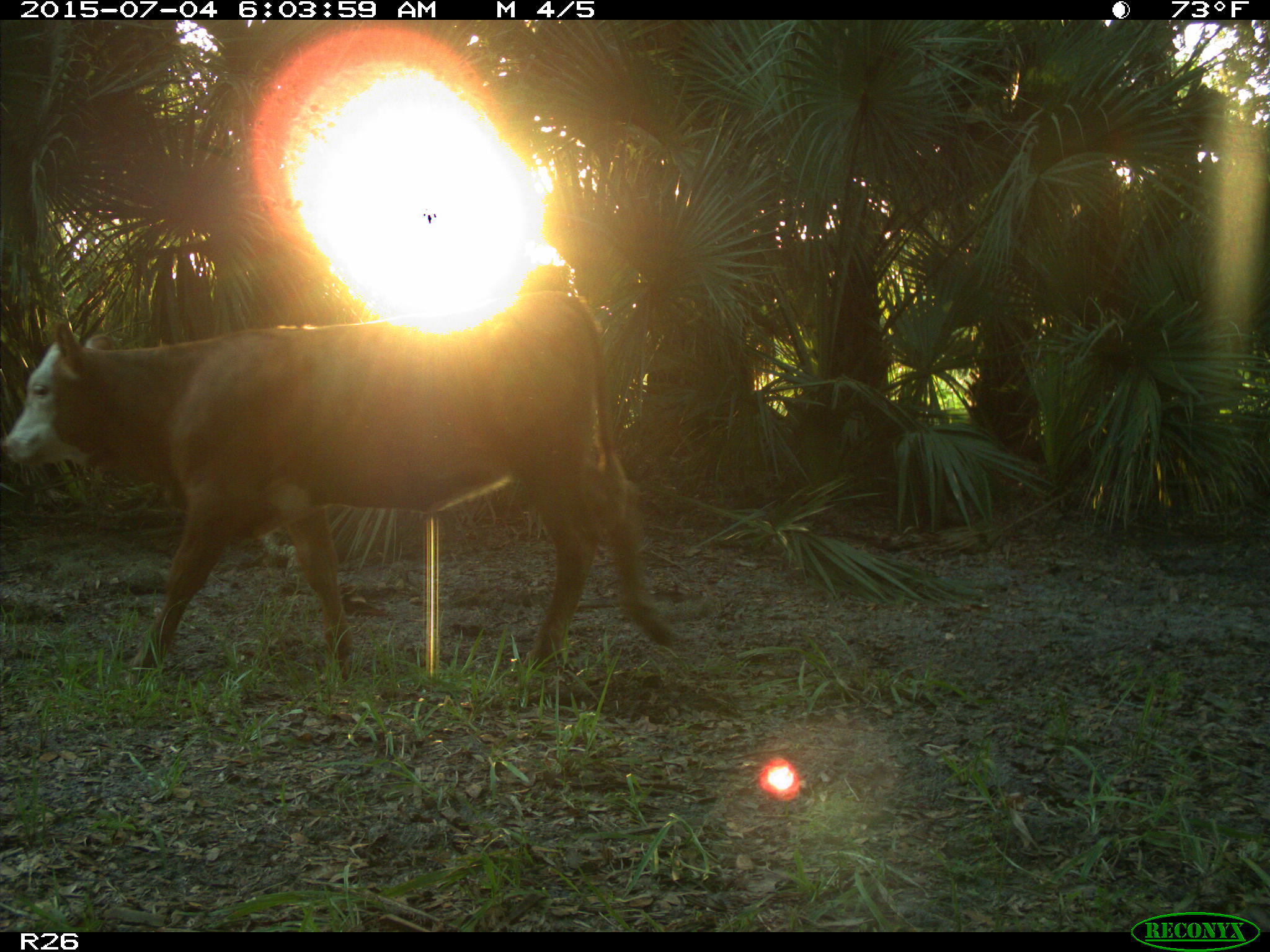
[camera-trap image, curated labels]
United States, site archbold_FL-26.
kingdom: Animalia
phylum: Chordata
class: Mammalia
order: Artiodactyla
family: Bovidae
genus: Bos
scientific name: Bos taurus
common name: domestic cow